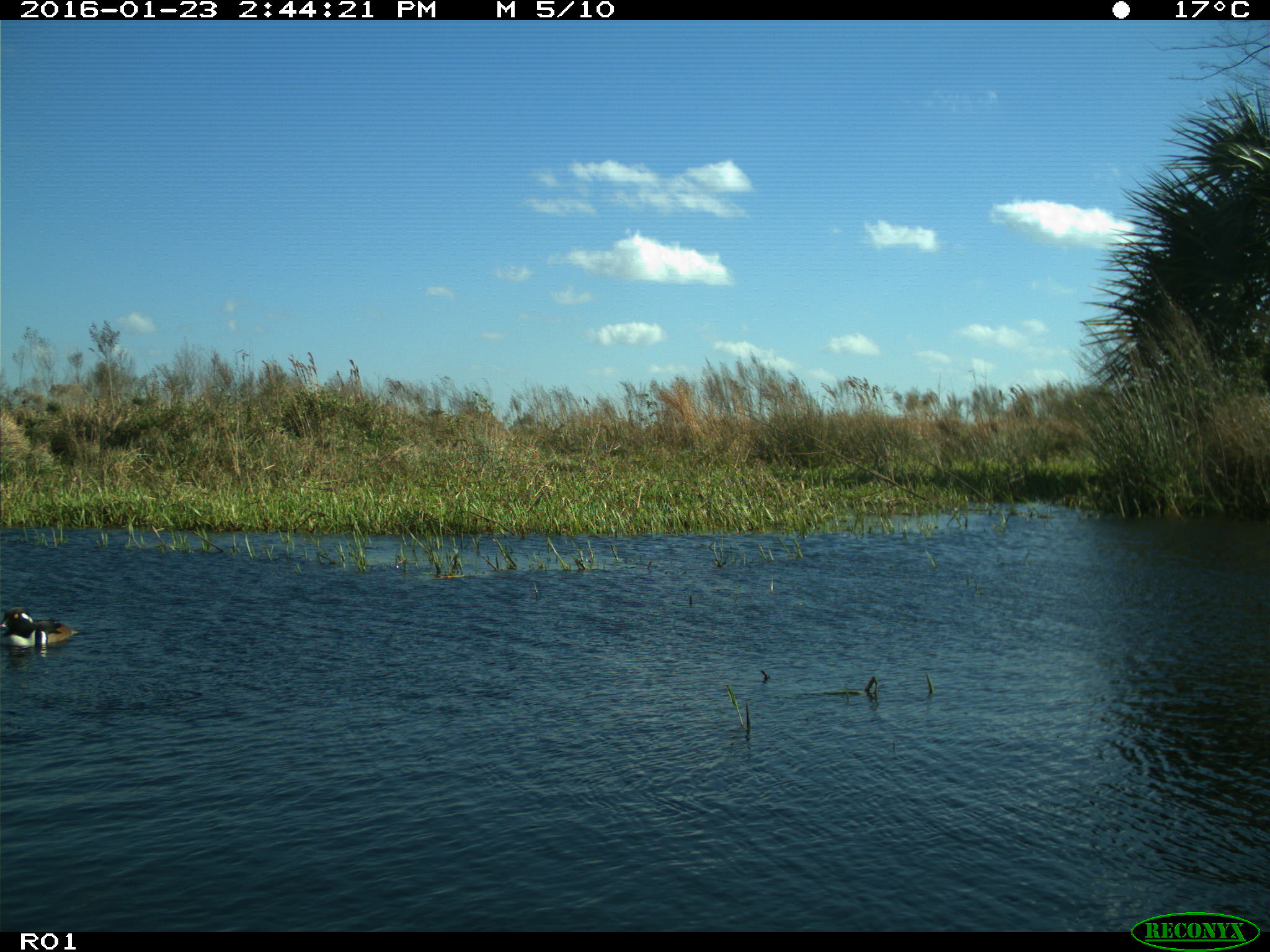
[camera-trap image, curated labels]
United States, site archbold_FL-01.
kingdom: Animalia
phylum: Chordata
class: Aves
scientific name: Aves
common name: birds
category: unidentified bird